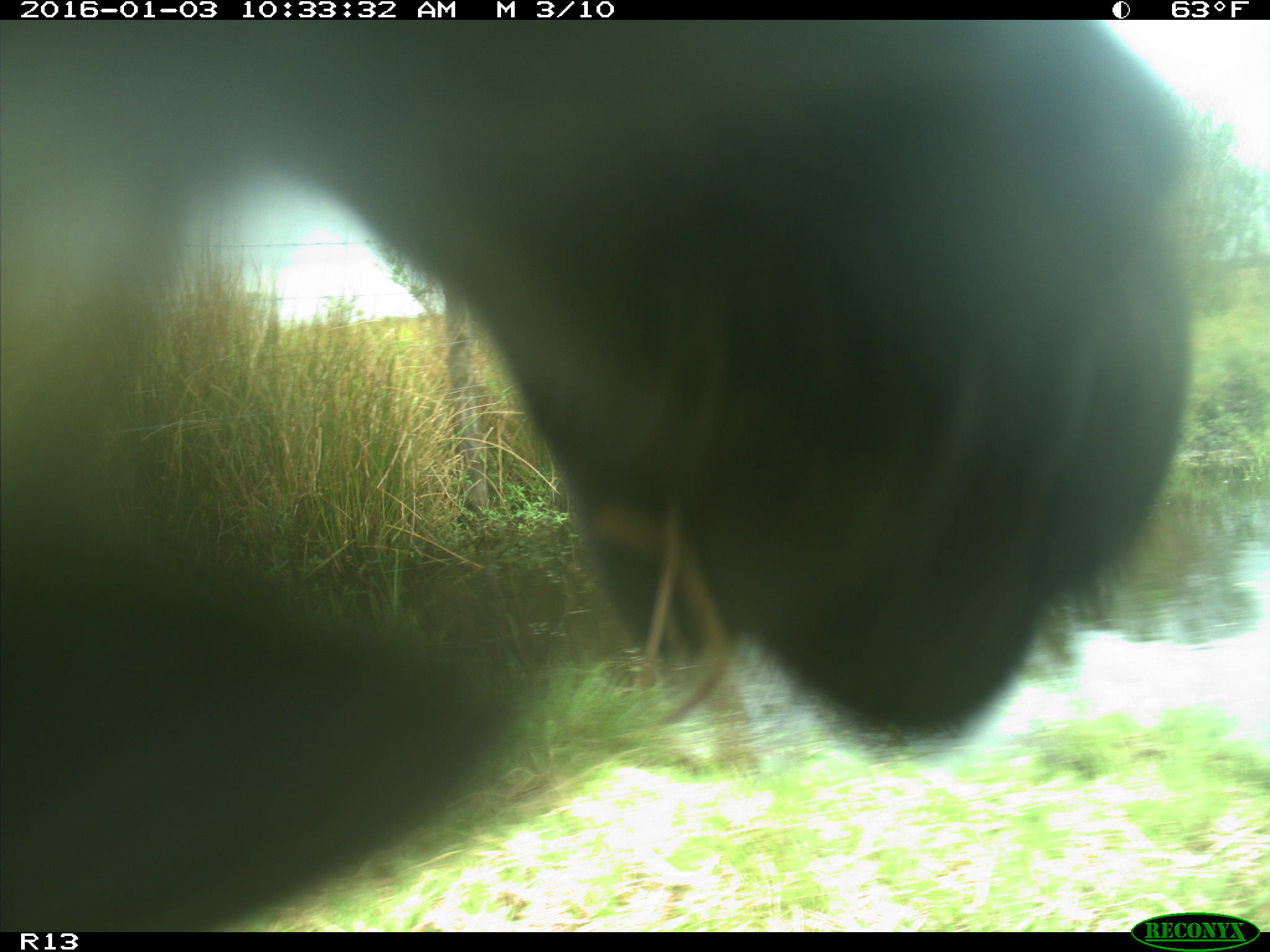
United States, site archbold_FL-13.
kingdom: Animalia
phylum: Chordata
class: Mammalia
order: Artiodactyla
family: Bovidae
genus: Bos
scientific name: Bos taurus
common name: domestic cow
Bos taurus (domestic cow).